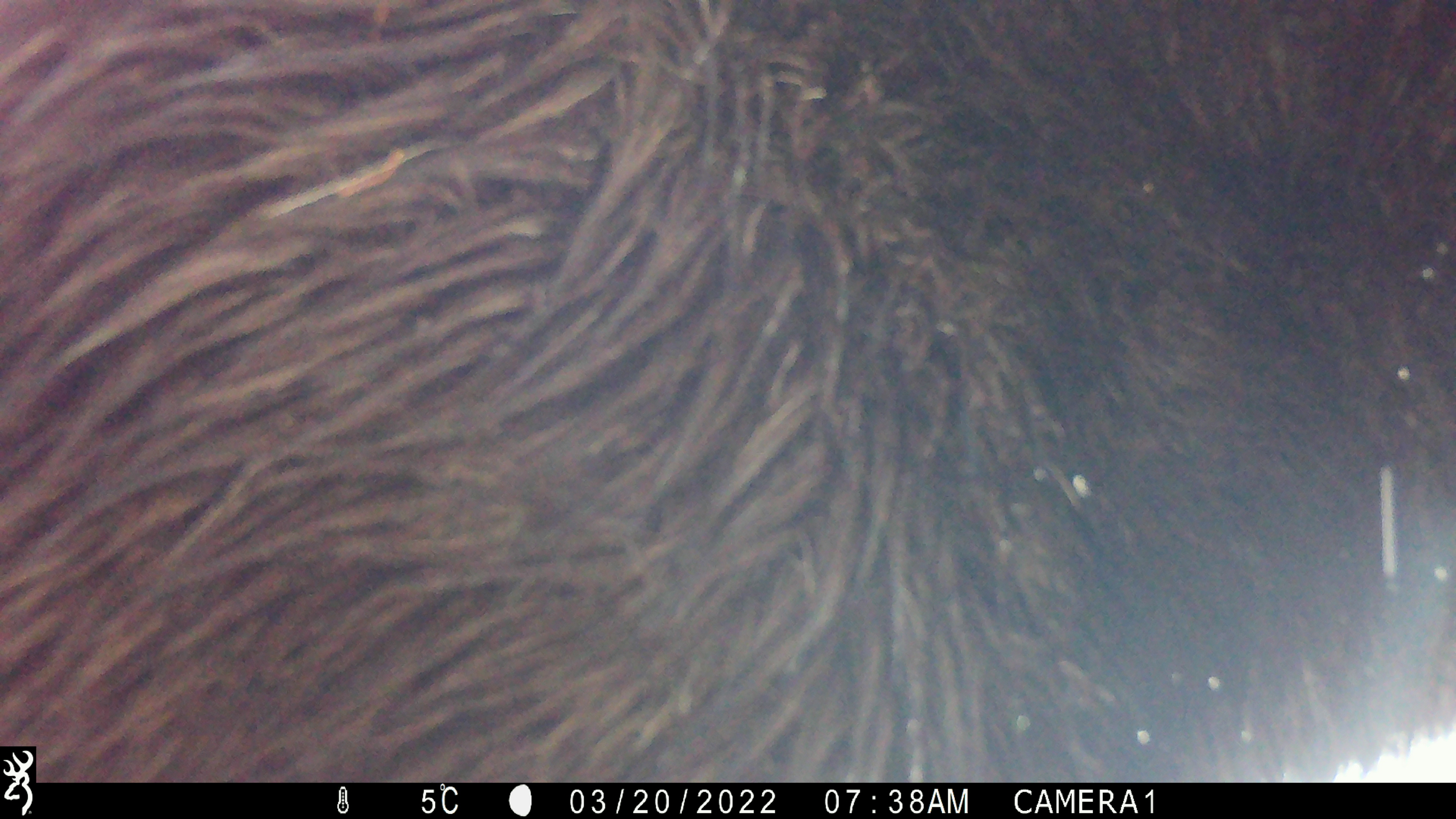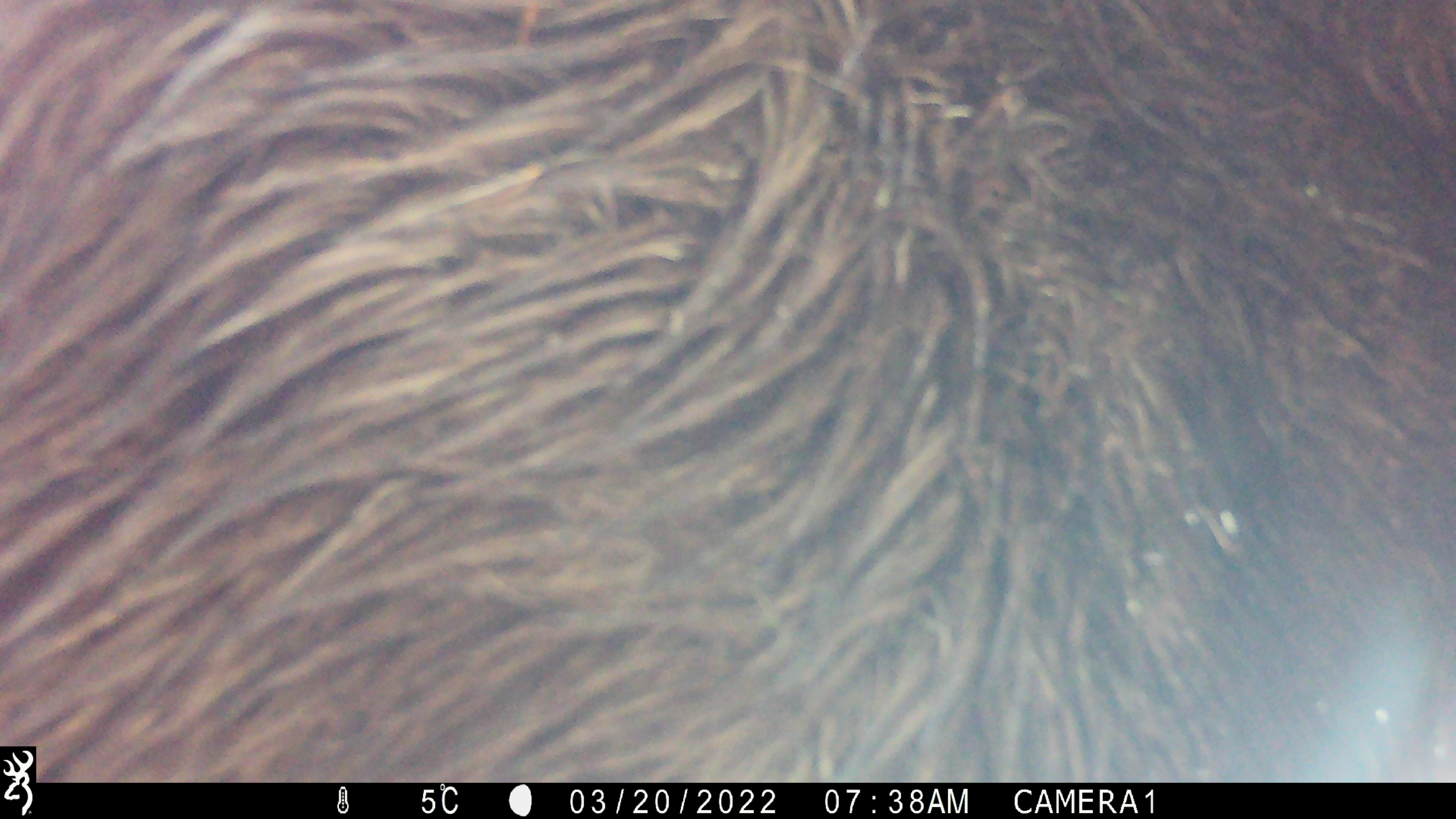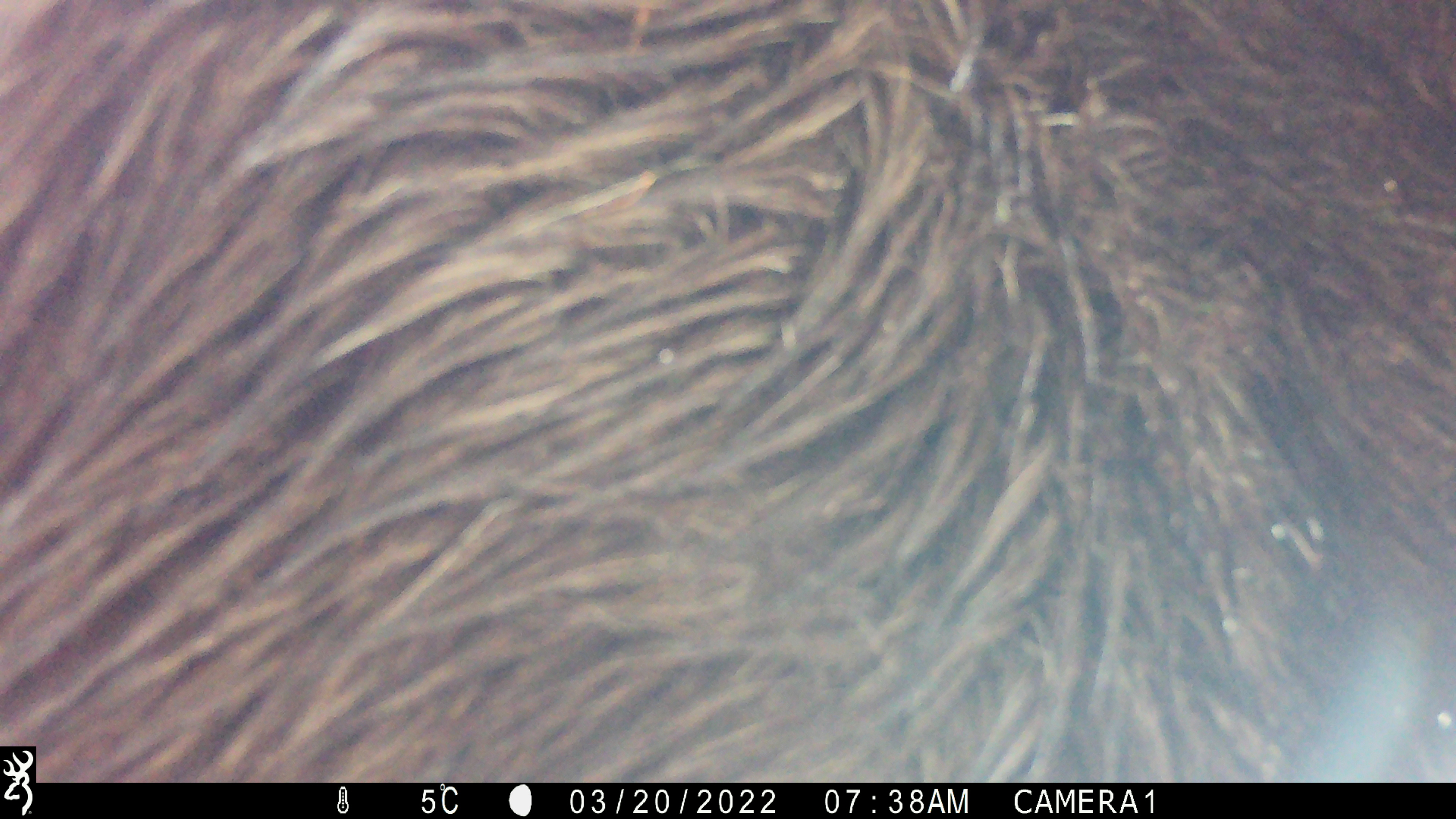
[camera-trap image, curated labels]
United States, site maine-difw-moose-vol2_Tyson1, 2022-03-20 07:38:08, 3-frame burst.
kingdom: Animalia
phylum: Chordata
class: Mammalia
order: Artiodactyla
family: Cervidae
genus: Alces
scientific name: Alces alces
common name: moose